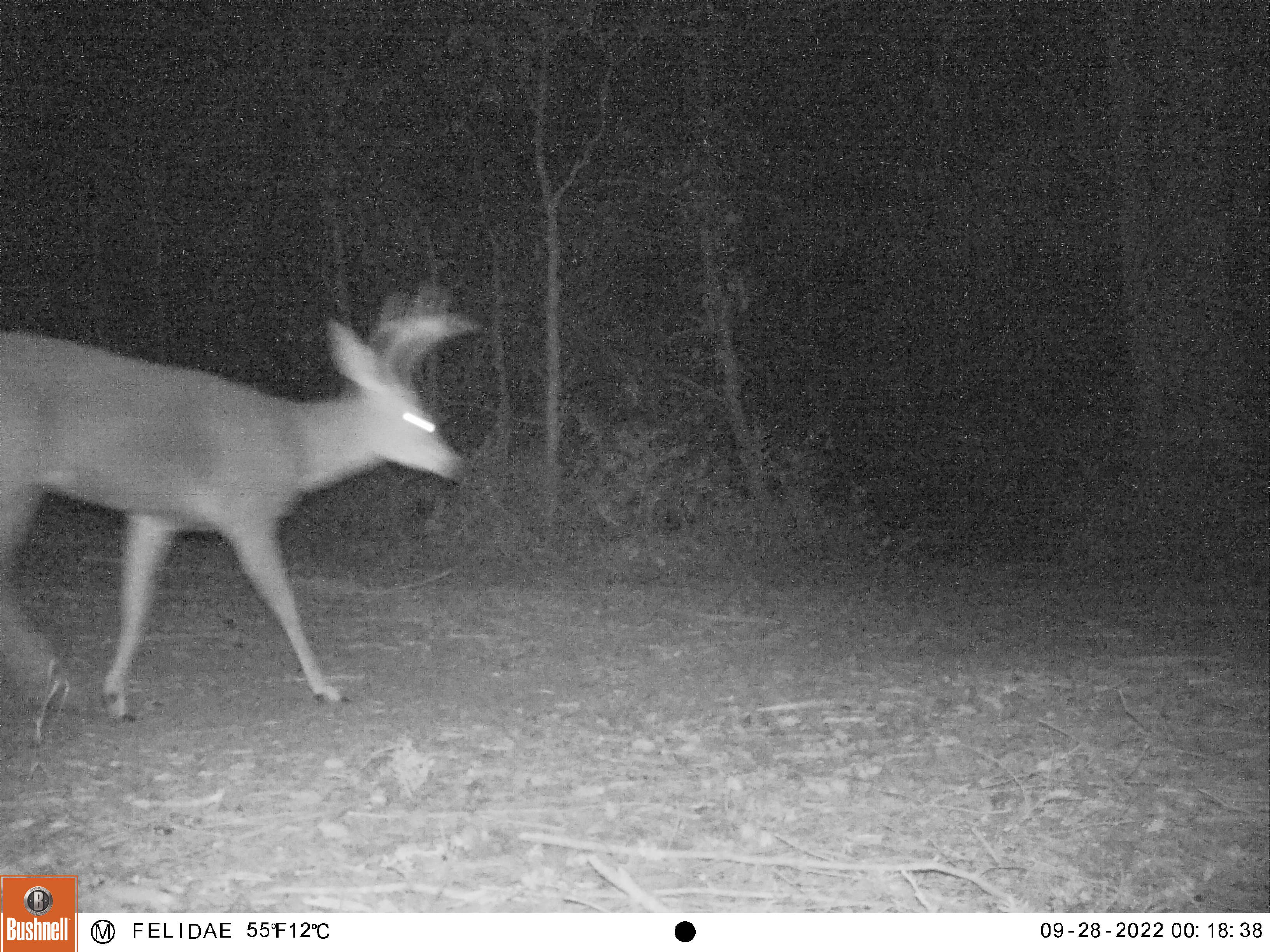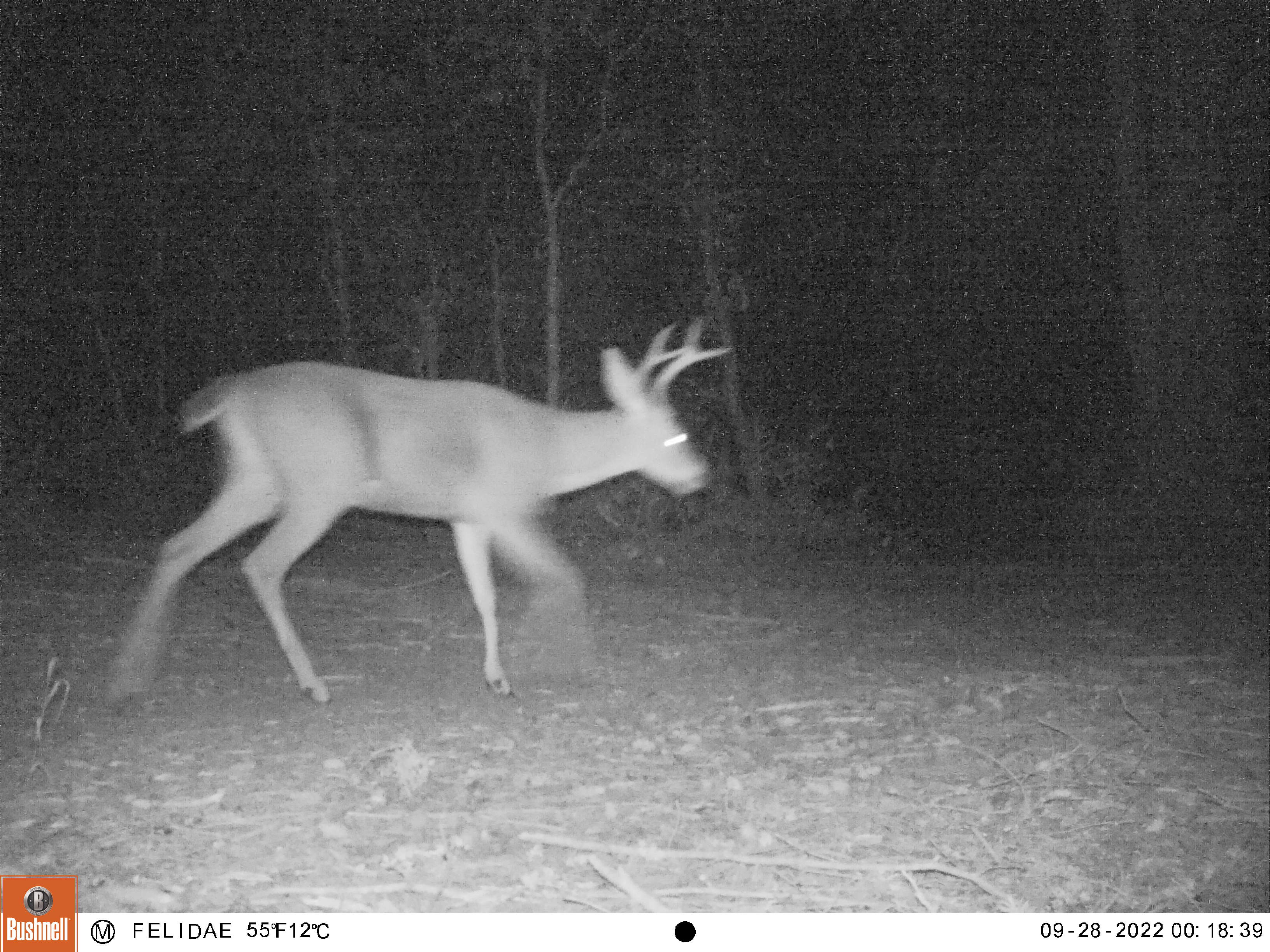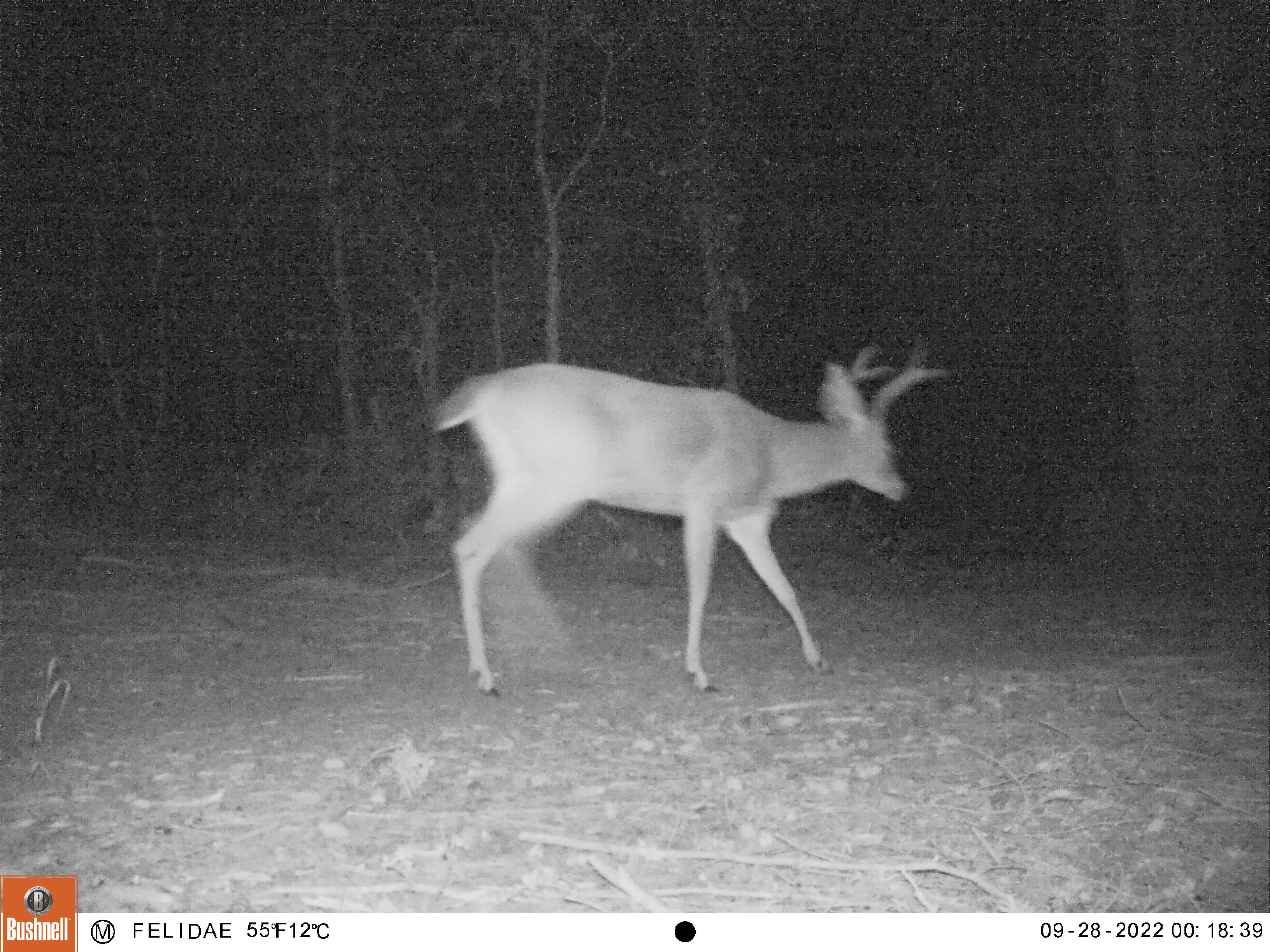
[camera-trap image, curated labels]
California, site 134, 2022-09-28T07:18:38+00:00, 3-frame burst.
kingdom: Animalia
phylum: Chordata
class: Mammalia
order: Artiodactyla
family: Cervidae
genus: Odocoileus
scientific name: Odocoileus hemionus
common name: mule deer